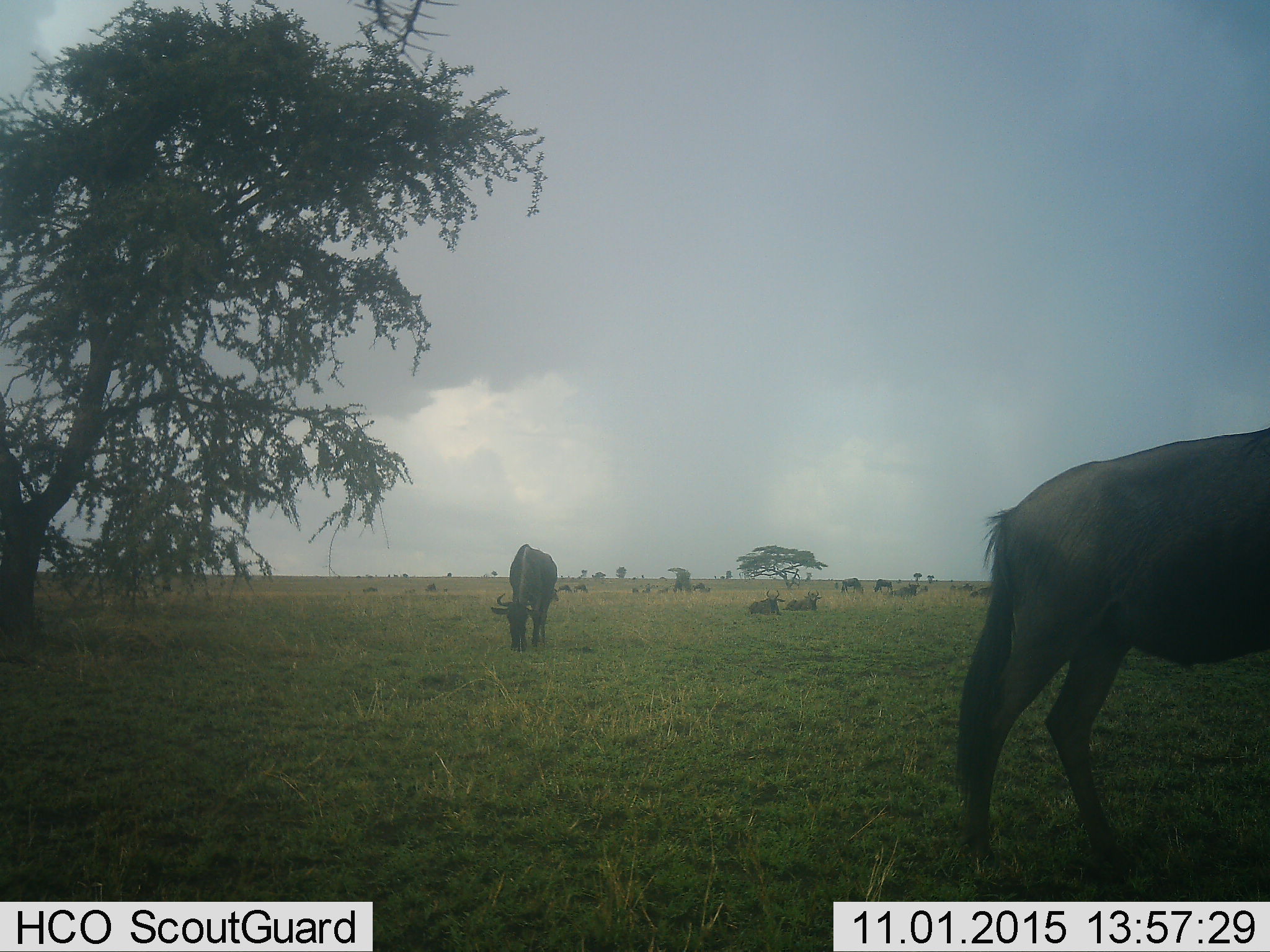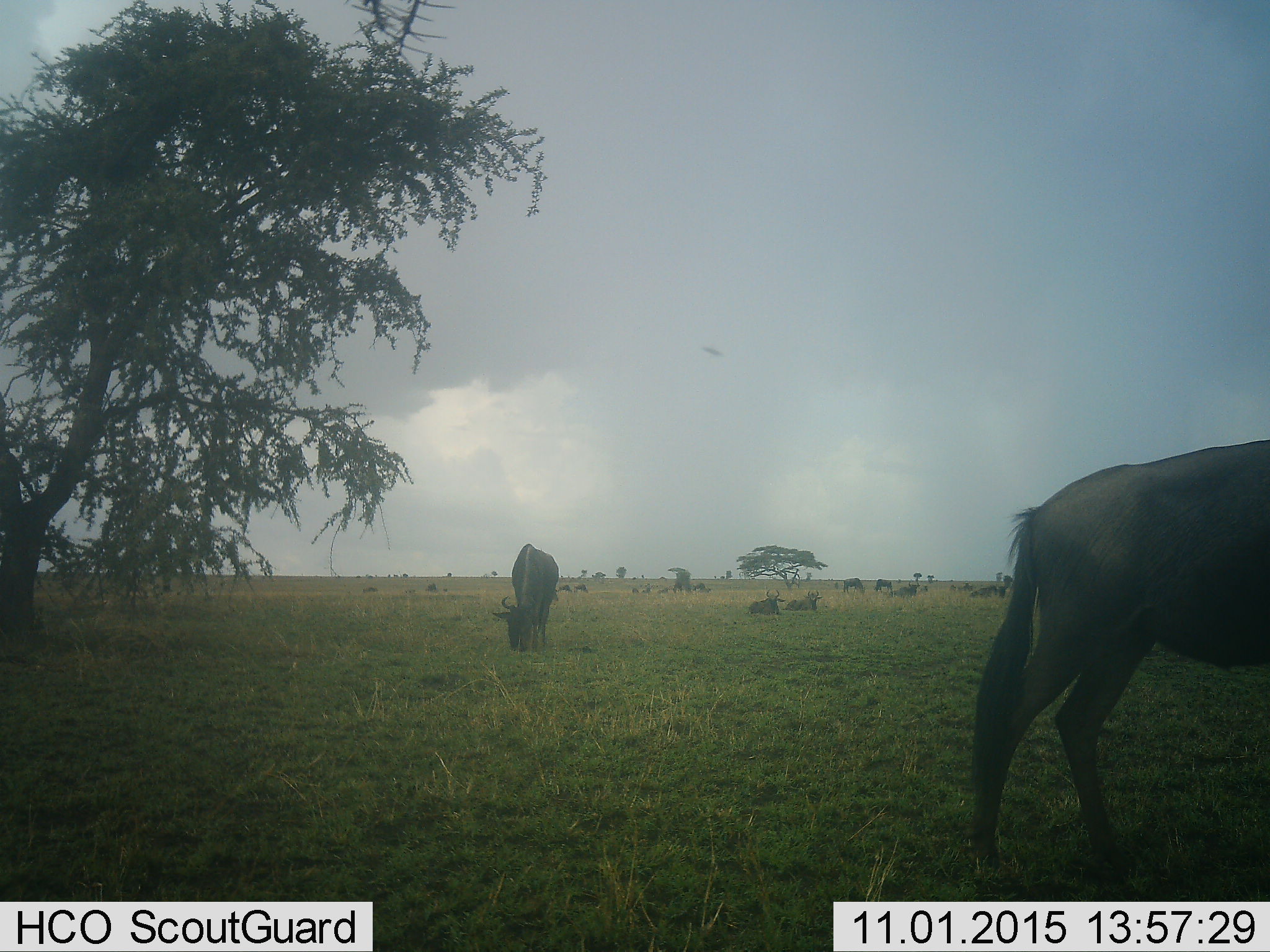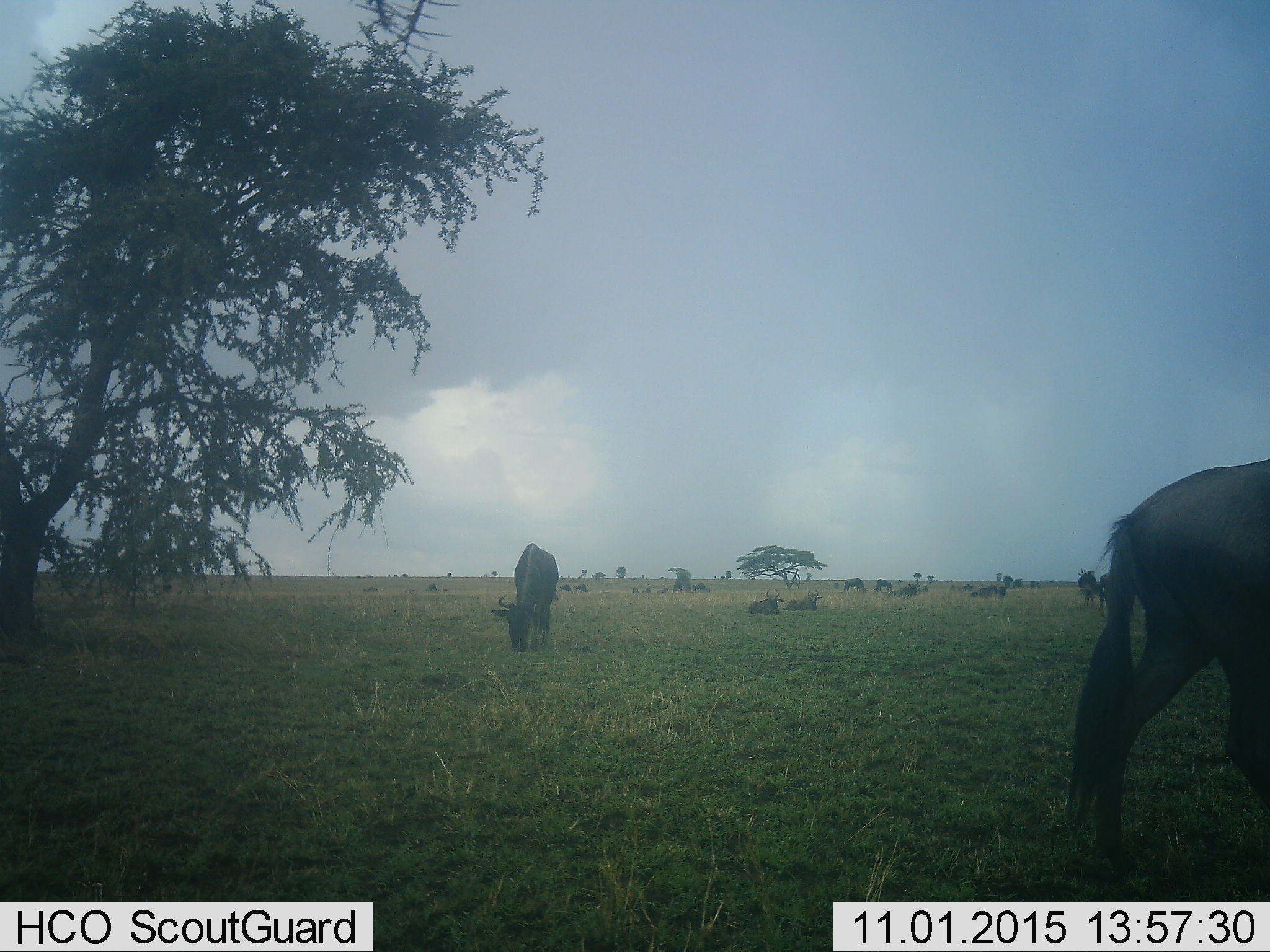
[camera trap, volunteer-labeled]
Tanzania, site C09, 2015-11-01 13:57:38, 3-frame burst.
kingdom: Animalia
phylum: Chordata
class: Mammalia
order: Artiodactyla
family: Bovidae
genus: Connochaetes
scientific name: Connochaetes taurinus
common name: blue wildebeest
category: wildebeest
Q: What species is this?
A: Wildebeest (blue wildebeest) (Connochaetes taurinus).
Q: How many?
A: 11-50.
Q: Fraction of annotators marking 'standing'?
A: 57%.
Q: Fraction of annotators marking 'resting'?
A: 71%.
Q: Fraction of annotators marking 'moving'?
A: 36%.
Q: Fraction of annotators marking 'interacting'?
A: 14%.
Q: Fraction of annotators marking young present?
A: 14%.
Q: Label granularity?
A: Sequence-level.